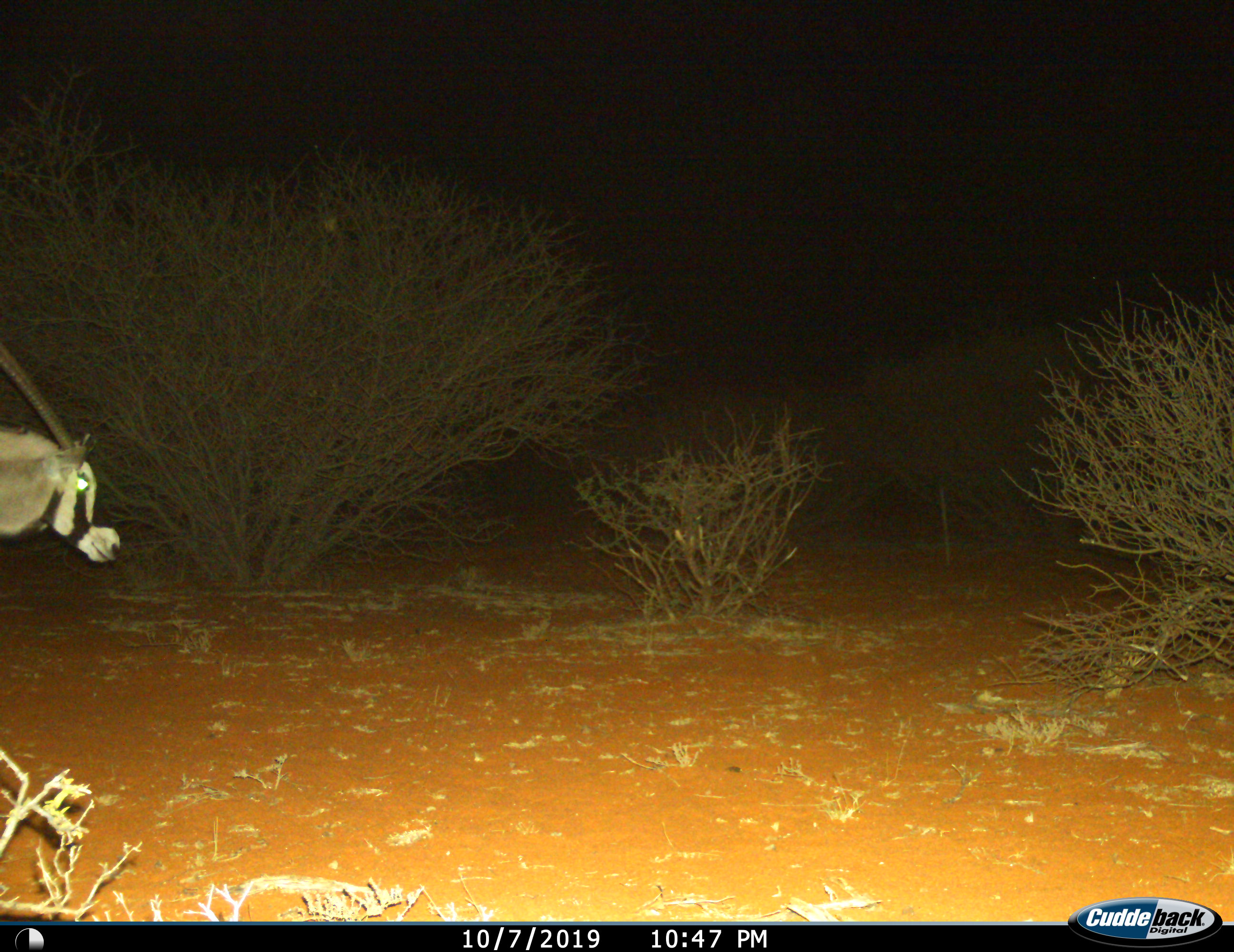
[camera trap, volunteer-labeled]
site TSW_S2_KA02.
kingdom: Animalia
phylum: Chordata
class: Mammalia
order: Artiodactyla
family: Bovidae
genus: Oryx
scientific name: Oryx gazella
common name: gemsbok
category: oryx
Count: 1.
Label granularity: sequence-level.